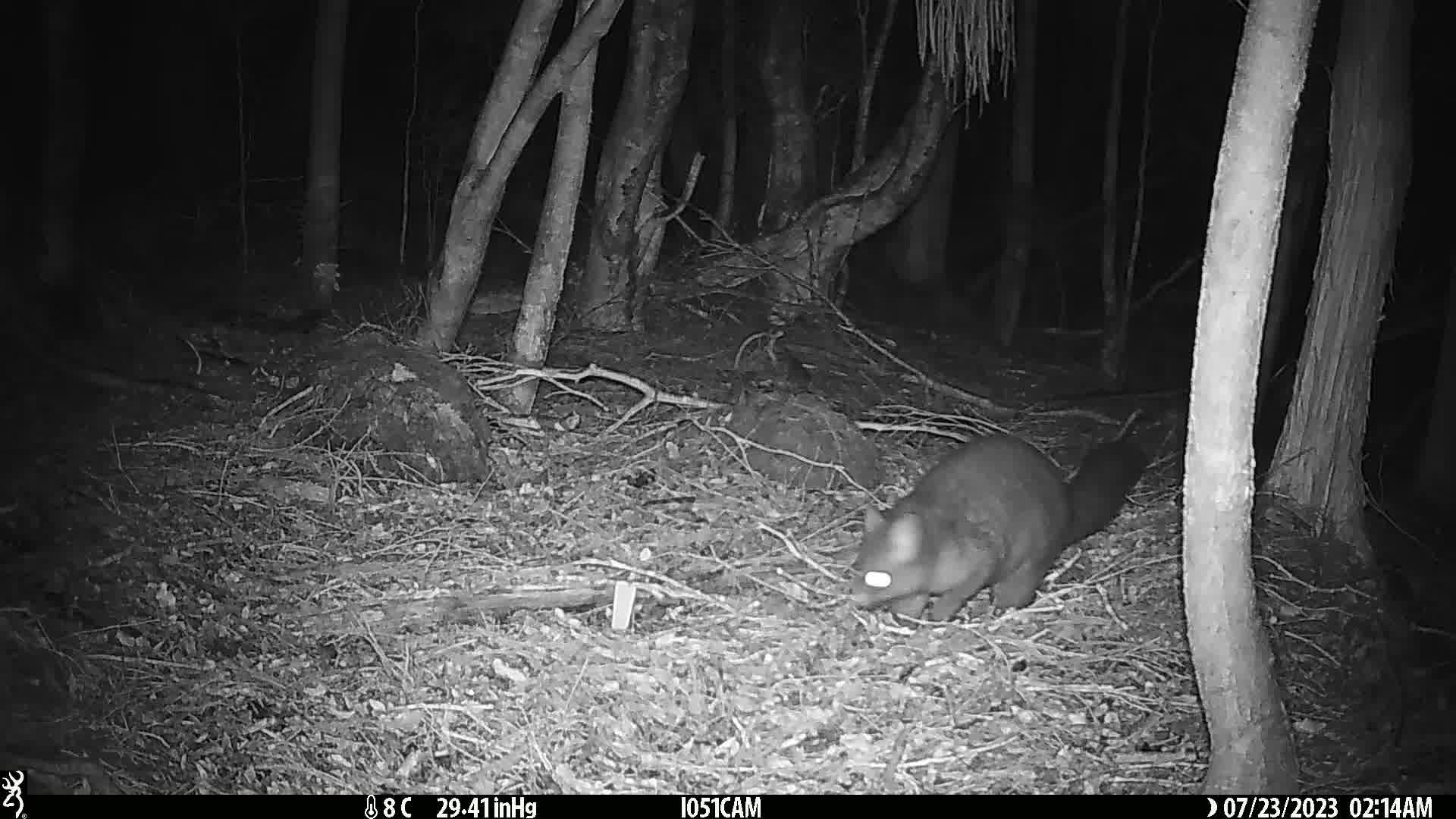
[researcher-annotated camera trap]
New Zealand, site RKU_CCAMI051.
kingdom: Animalia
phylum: Chordata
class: Mammalia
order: Diprotodontia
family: Phalangeridae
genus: Trichosurus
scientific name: Trichosurus vulpecula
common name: common brushtail possum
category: possum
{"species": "possum (common brushtail possum) (Trichosurus vulpecula)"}